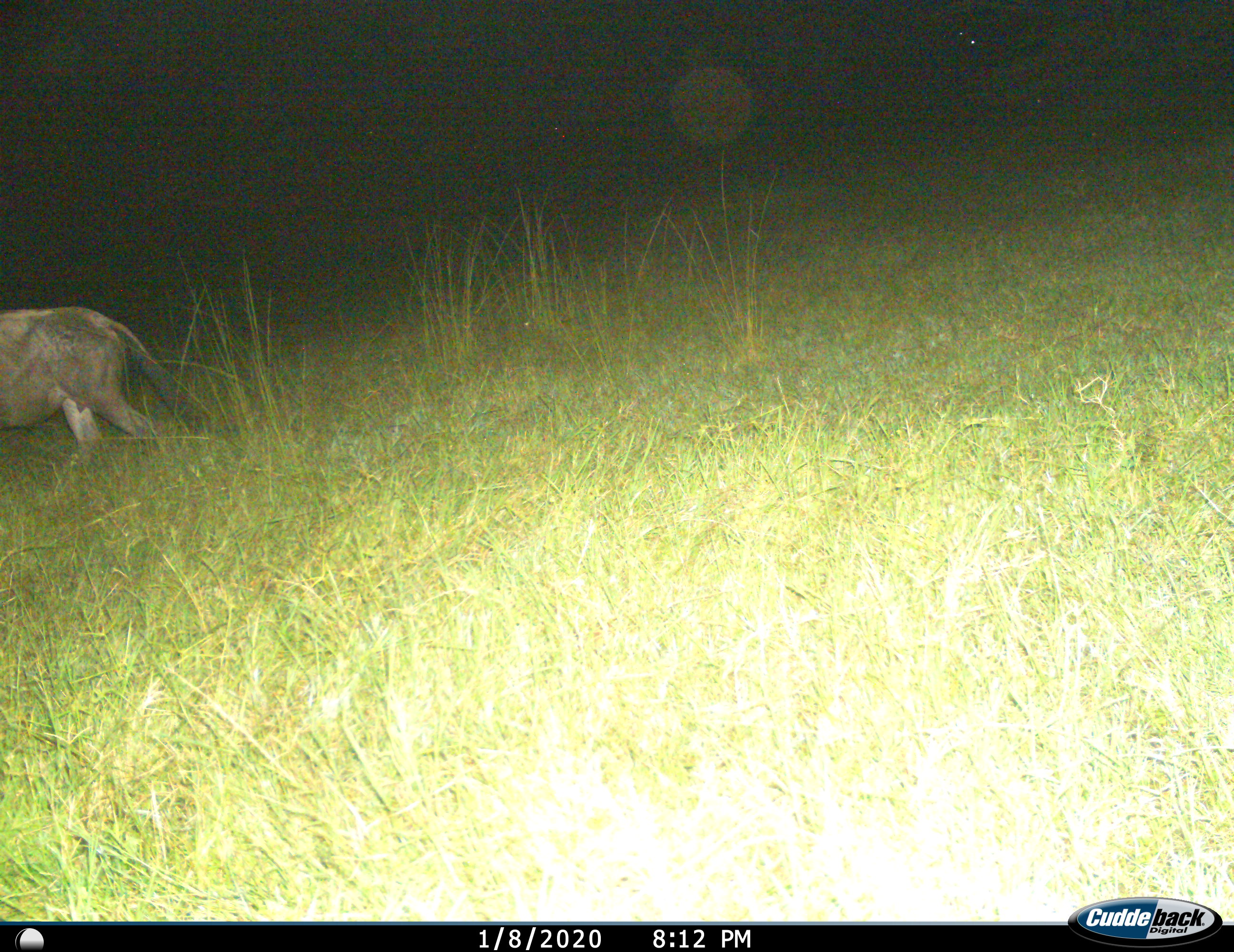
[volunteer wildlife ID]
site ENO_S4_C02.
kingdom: Animalia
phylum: Chordata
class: Mammalia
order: Artiodactyla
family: Bovidae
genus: Connochaetes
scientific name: Connochaetes taurinus taurinus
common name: blue wildebeest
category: wildebeestblue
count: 1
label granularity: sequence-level